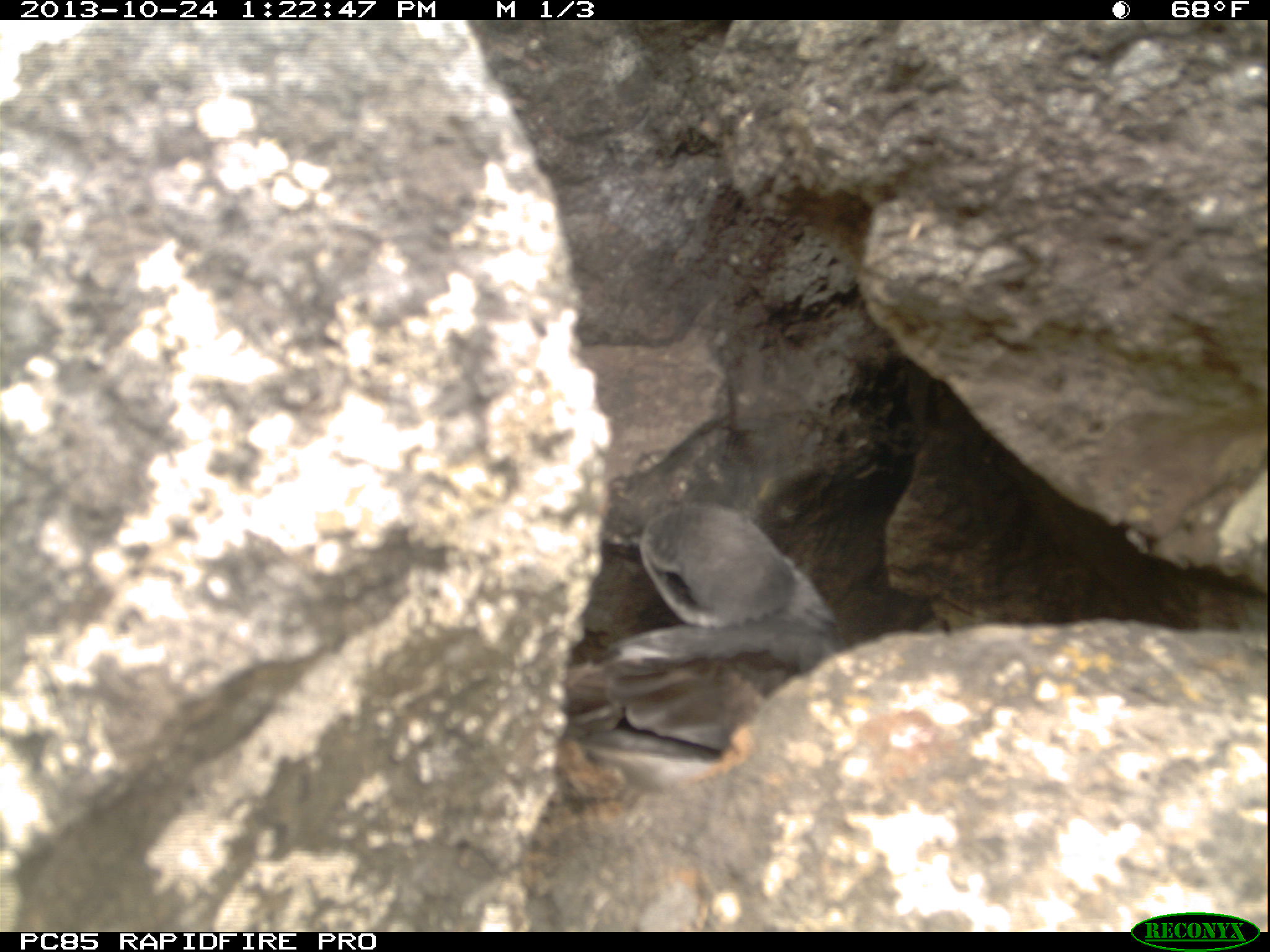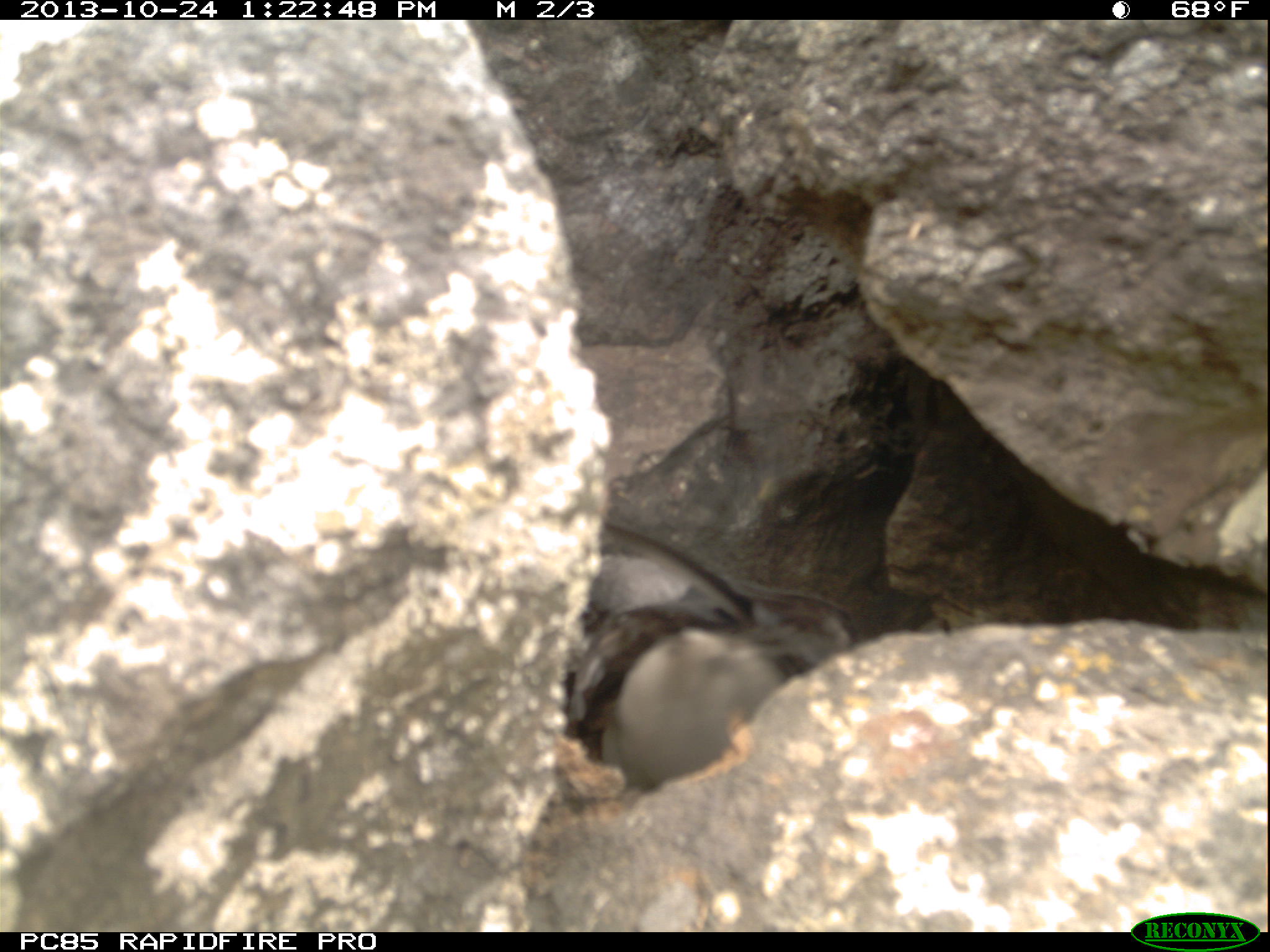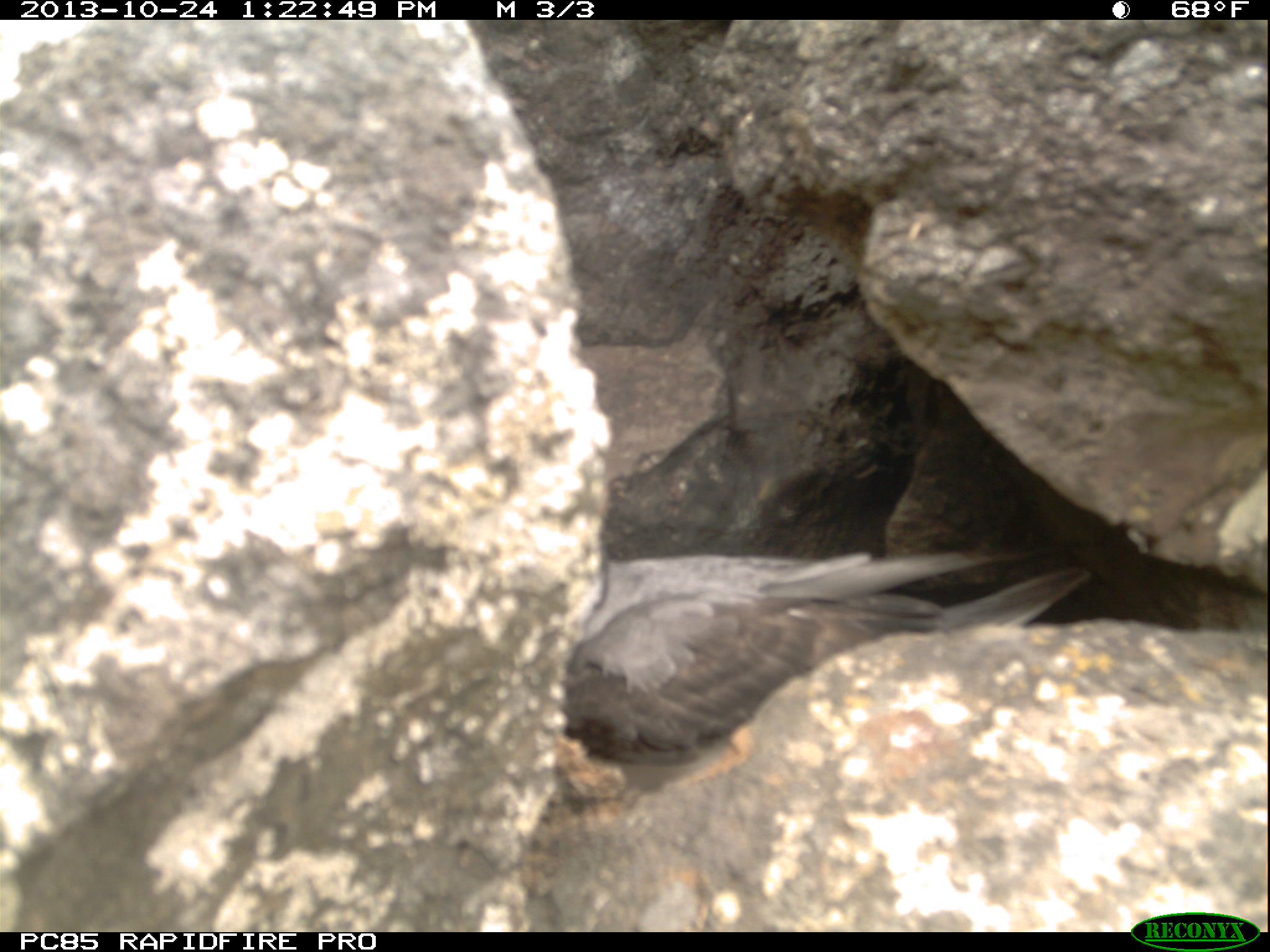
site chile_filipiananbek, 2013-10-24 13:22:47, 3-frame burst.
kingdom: Animalia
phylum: Chordata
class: Aves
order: Procellariiformes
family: Procellariidae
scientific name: Procellariidae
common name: petrel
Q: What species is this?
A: Petrel (Procellariidae).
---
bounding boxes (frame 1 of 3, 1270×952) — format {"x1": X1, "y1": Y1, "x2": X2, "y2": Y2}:
petrel: {"x1": 554, "y1": 496, "x2": 838, "y2": 783}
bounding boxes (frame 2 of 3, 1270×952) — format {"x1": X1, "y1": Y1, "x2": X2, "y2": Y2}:
petrel: {"x1": 560, "y1": 520, "x2": 858, "y2": 790}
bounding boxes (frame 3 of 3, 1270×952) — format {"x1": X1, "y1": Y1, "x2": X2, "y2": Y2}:
petrel: {"x1": 549, "y1": 546, "x2": 1088, "y2": 783}